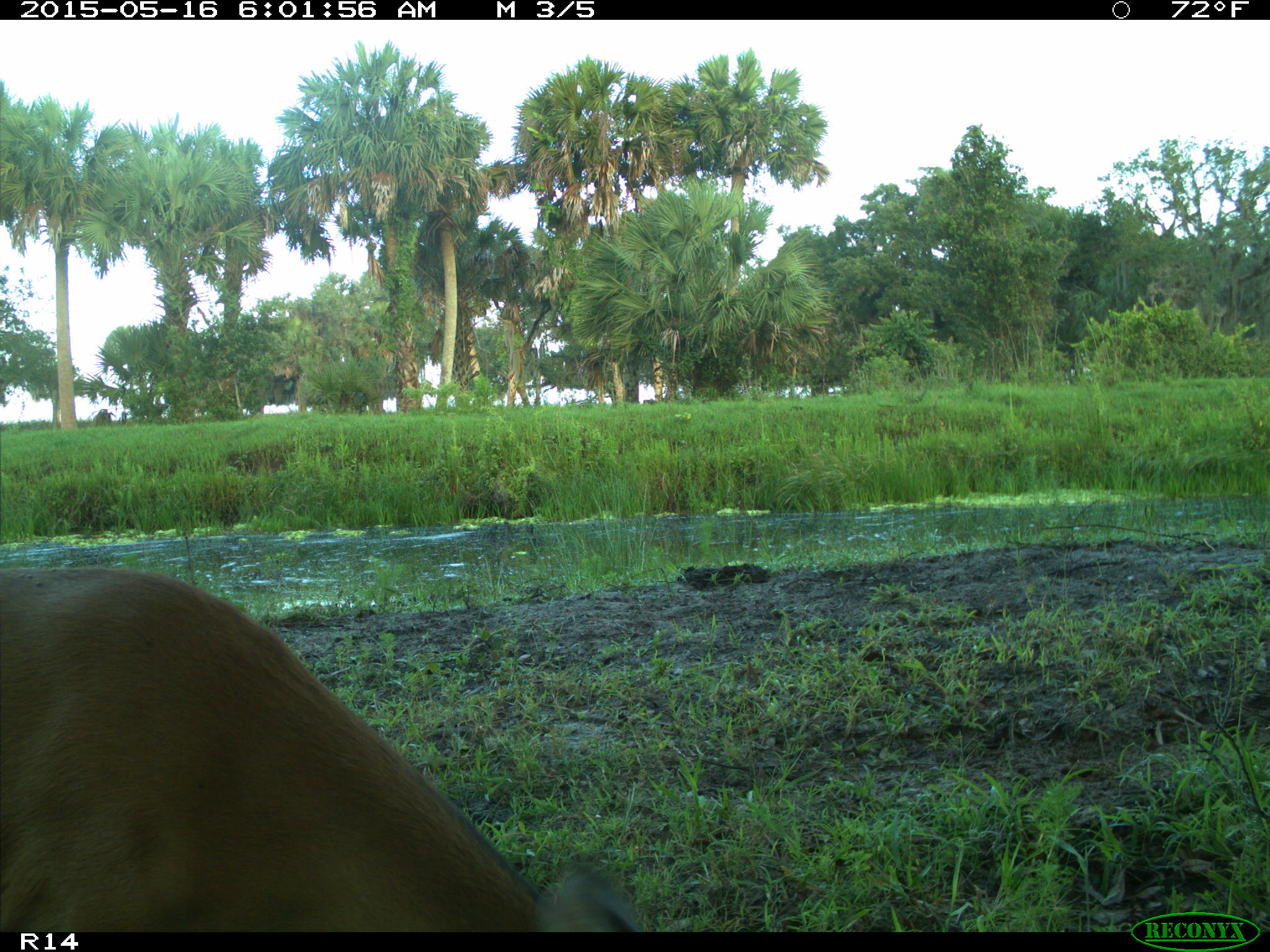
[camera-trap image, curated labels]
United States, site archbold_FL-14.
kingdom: Animalia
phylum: Chordata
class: Mammalia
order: Artiodactyla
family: Cervidae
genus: Odocoileus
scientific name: Odocoileus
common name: deer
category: unidentified deer